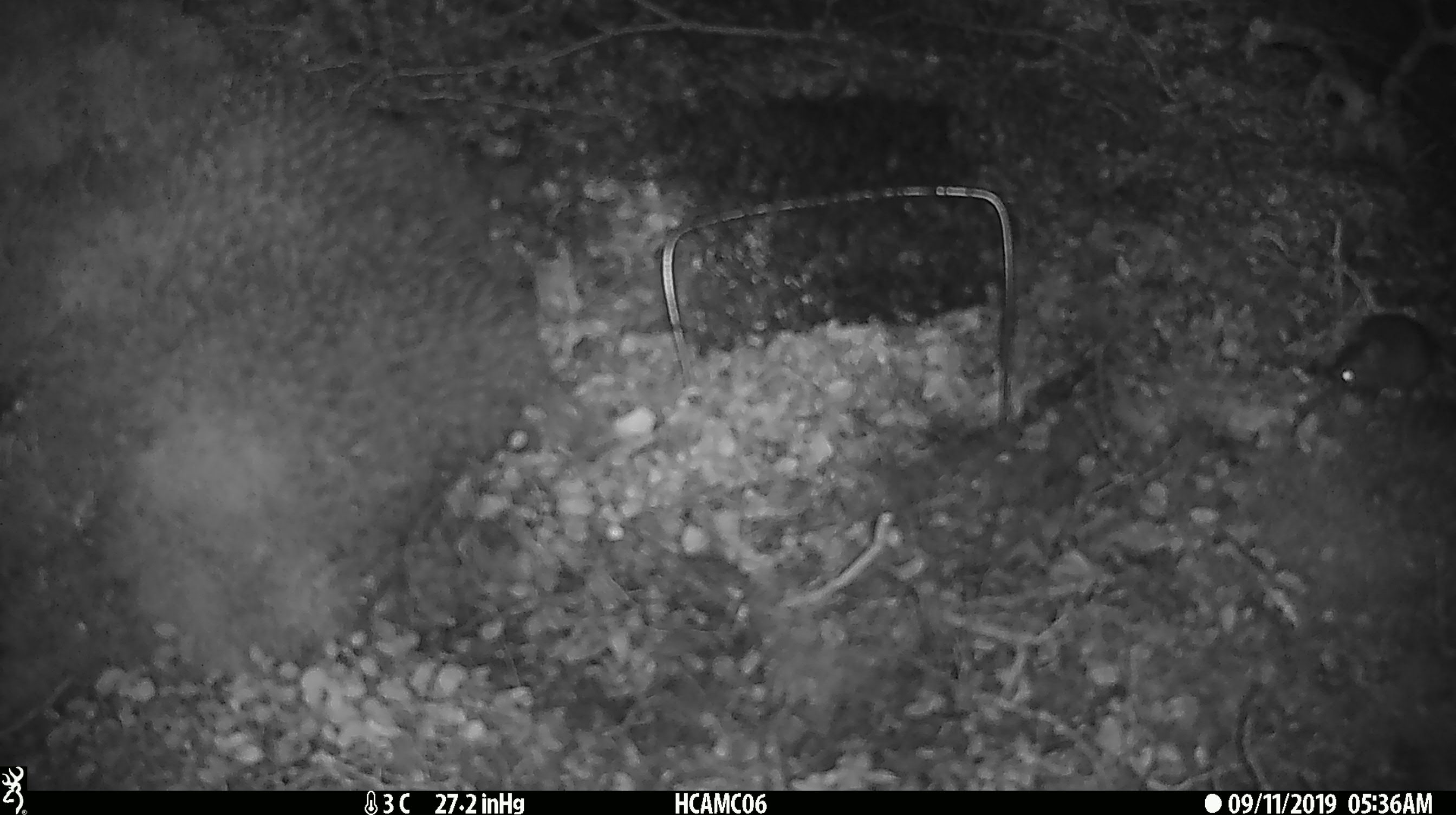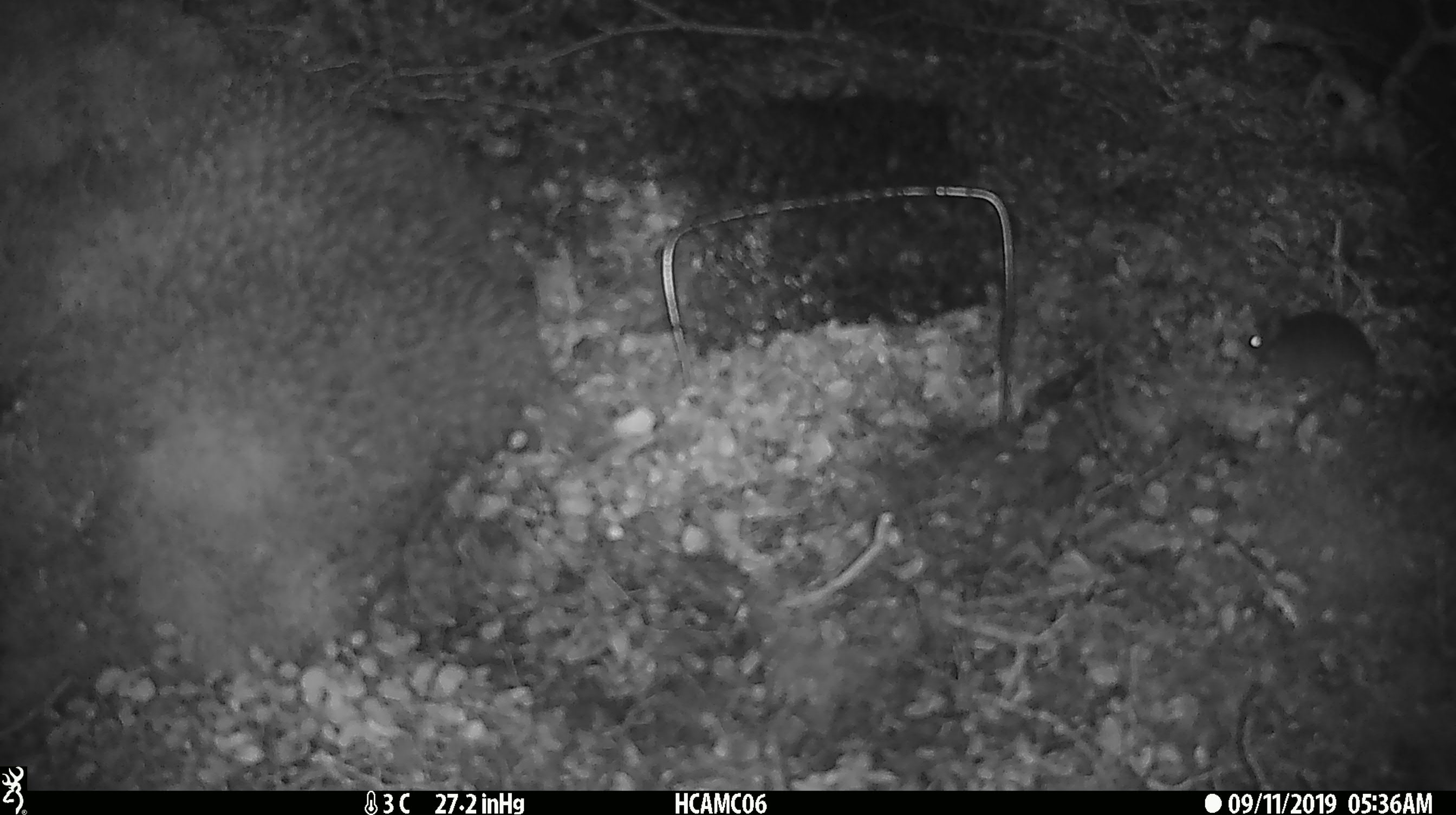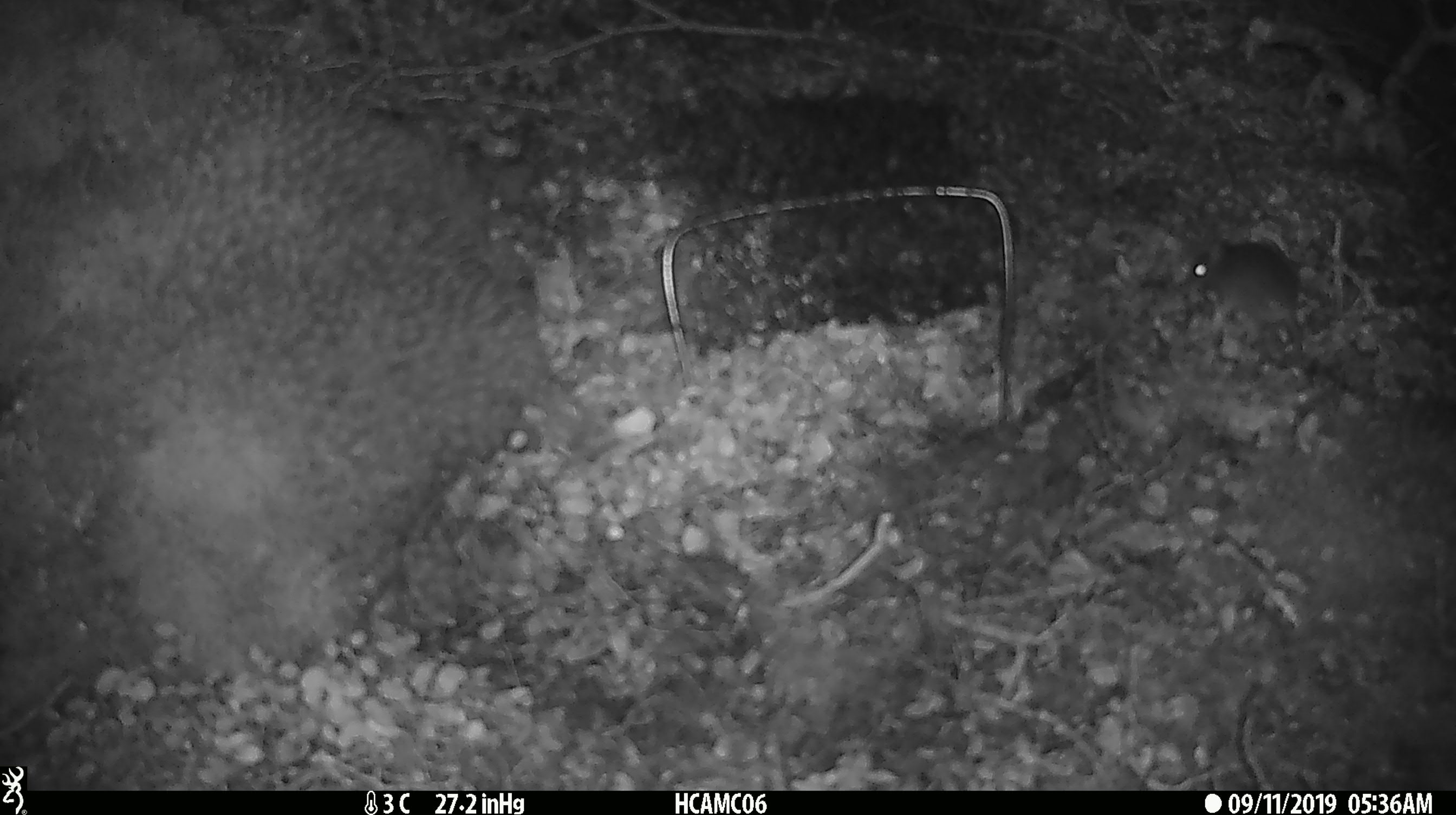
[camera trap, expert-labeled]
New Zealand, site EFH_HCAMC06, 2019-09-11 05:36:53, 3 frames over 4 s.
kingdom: Animalia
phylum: Chordata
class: Mammalia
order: Rodentia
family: Muridae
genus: Mus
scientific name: Mus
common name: mouse